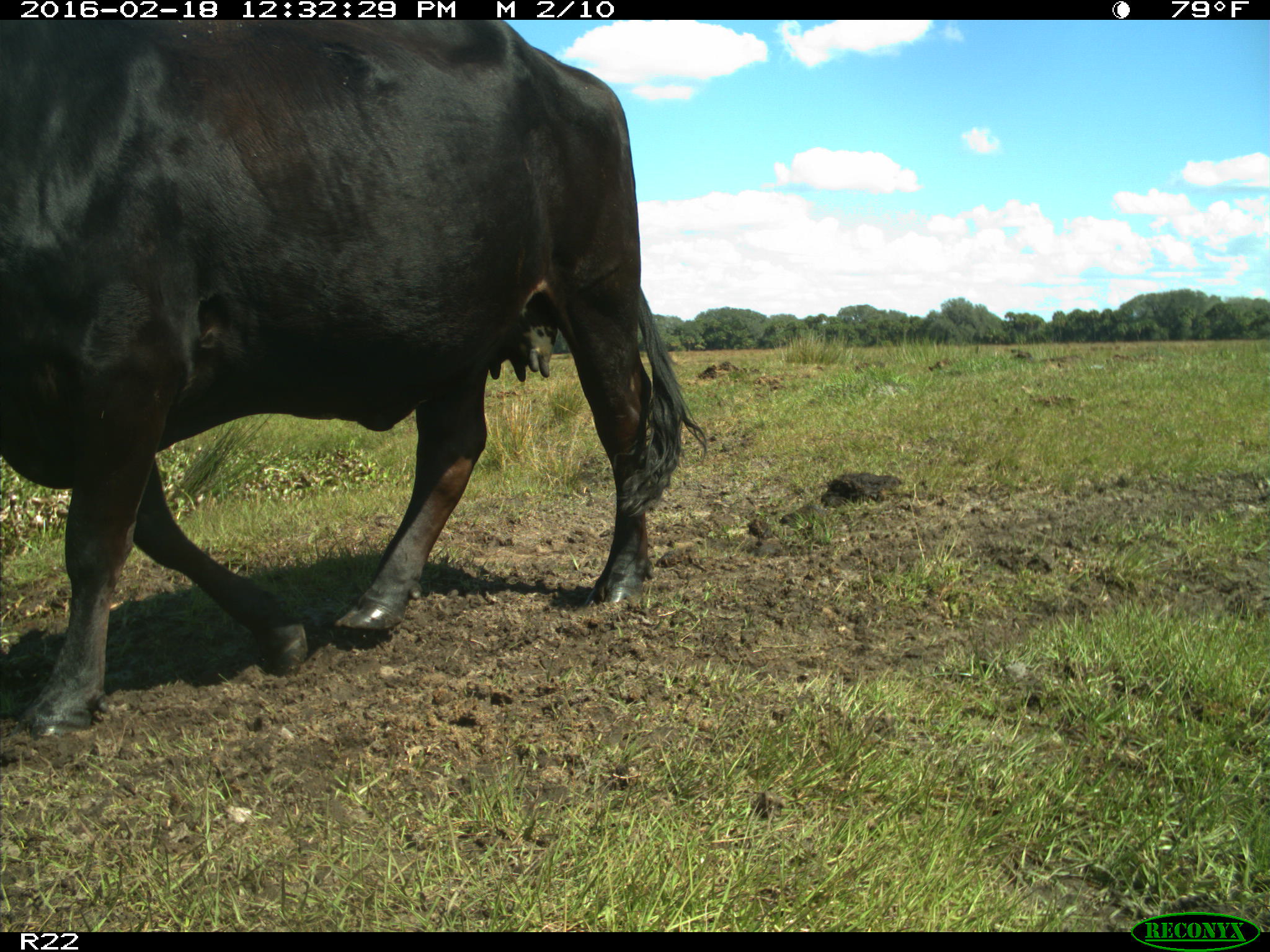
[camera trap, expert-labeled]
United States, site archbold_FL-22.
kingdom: Animalia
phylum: Chordata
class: Mammalia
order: Artiodactyla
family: Bovidae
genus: Bos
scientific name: Bos taurus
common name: domestic cow